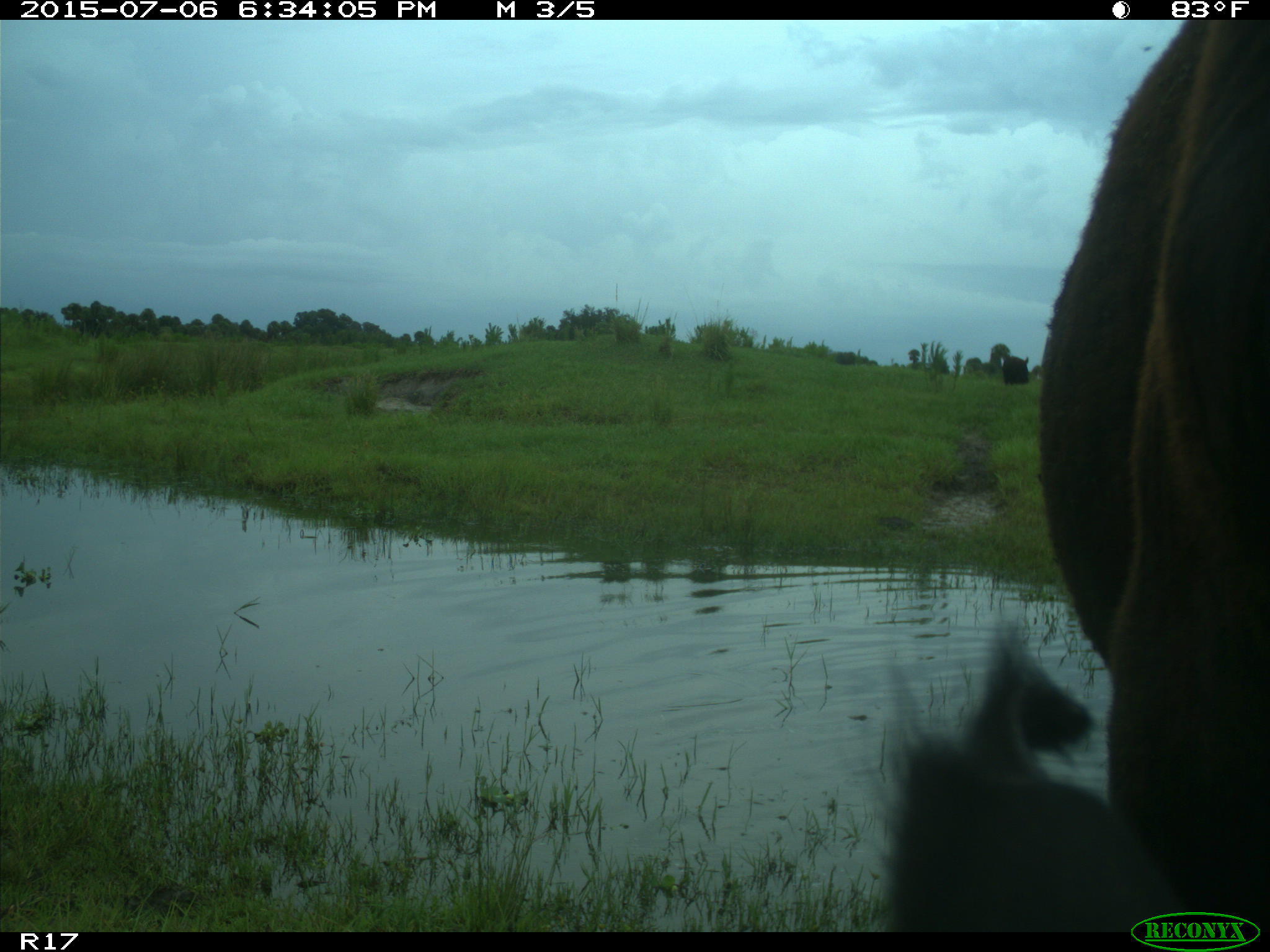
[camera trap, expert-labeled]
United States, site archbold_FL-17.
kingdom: Animalia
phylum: Chordata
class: Mammalia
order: Artiodactyla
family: Bovidae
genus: Bos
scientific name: Bos taurus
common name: domestic cow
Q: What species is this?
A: Bos taurus (domestic cow).